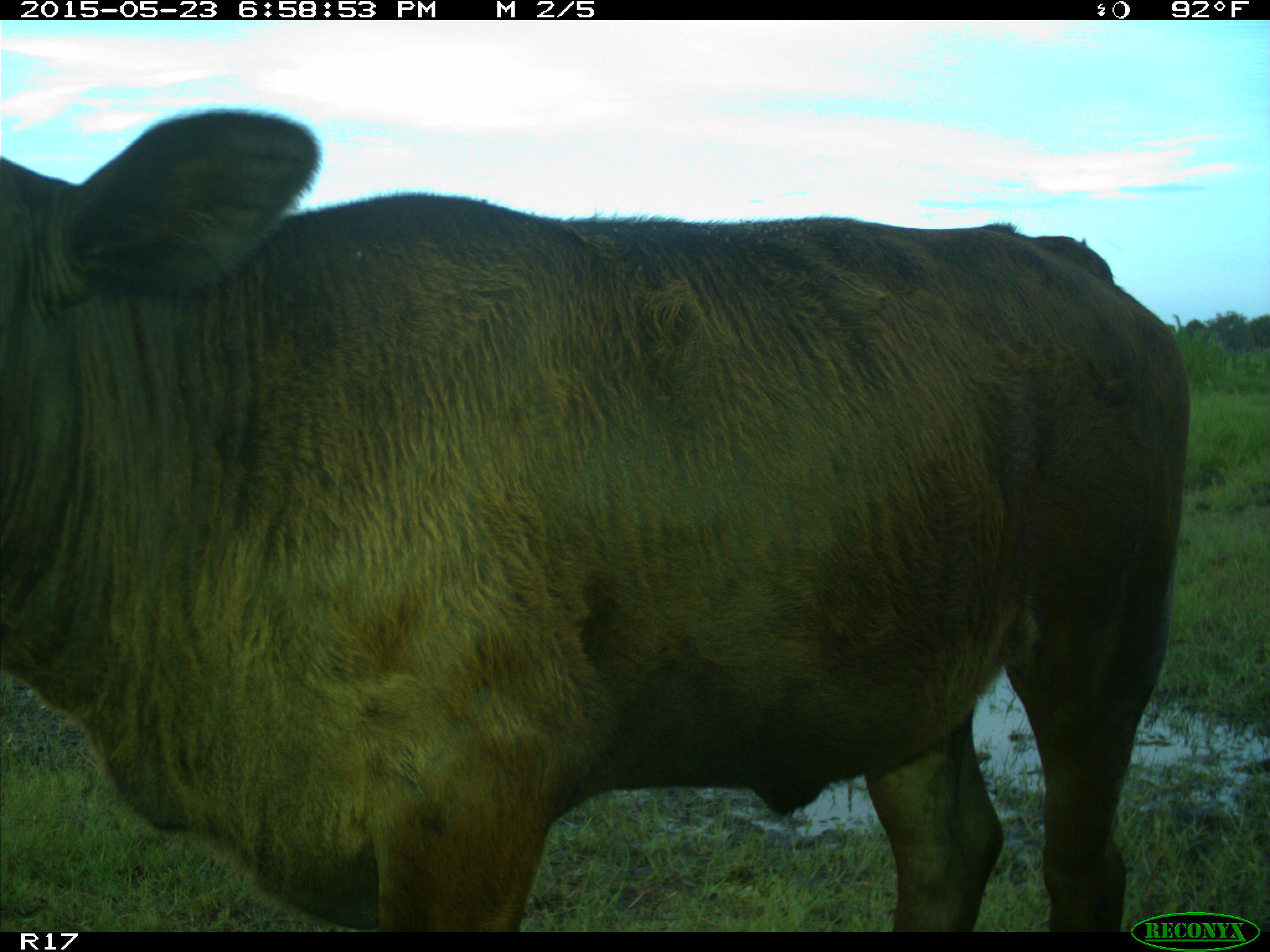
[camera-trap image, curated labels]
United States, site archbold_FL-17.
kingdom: Animalia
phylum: Chordata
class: Mammalia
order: Artiodactyla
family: Bovidae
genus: Bos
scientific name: Bos taurus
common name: domestic cow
Bos taurus (domestic cow).